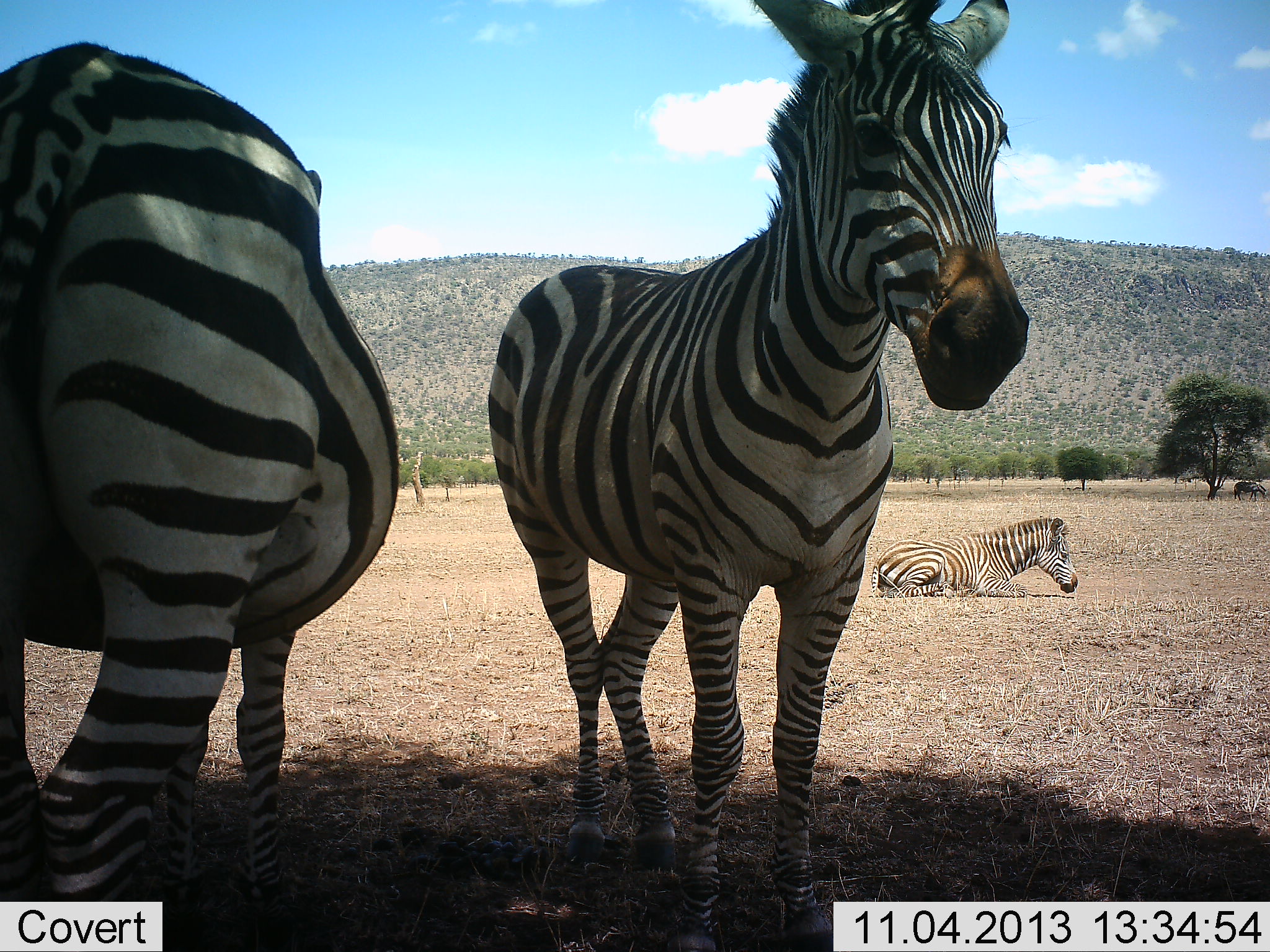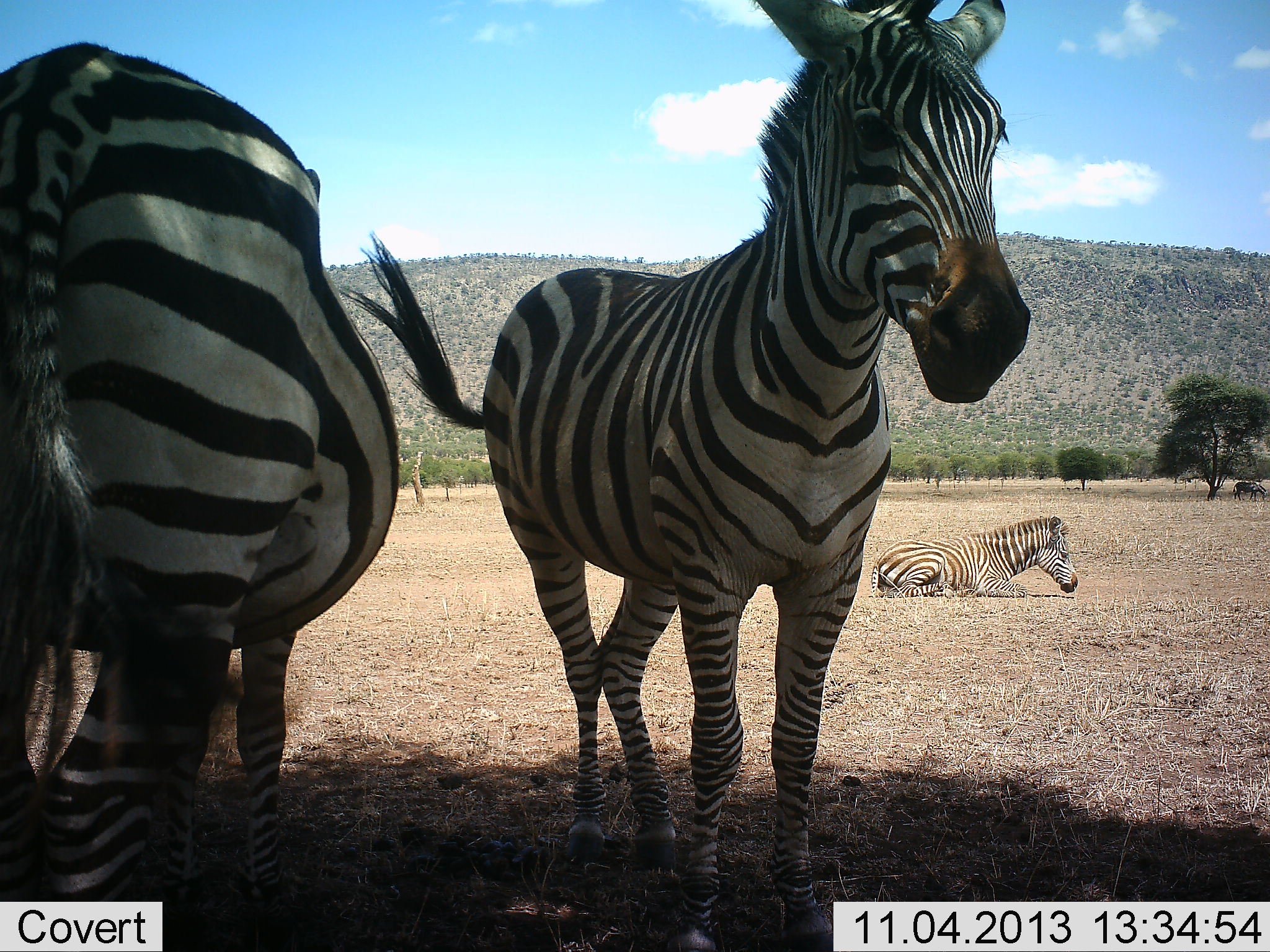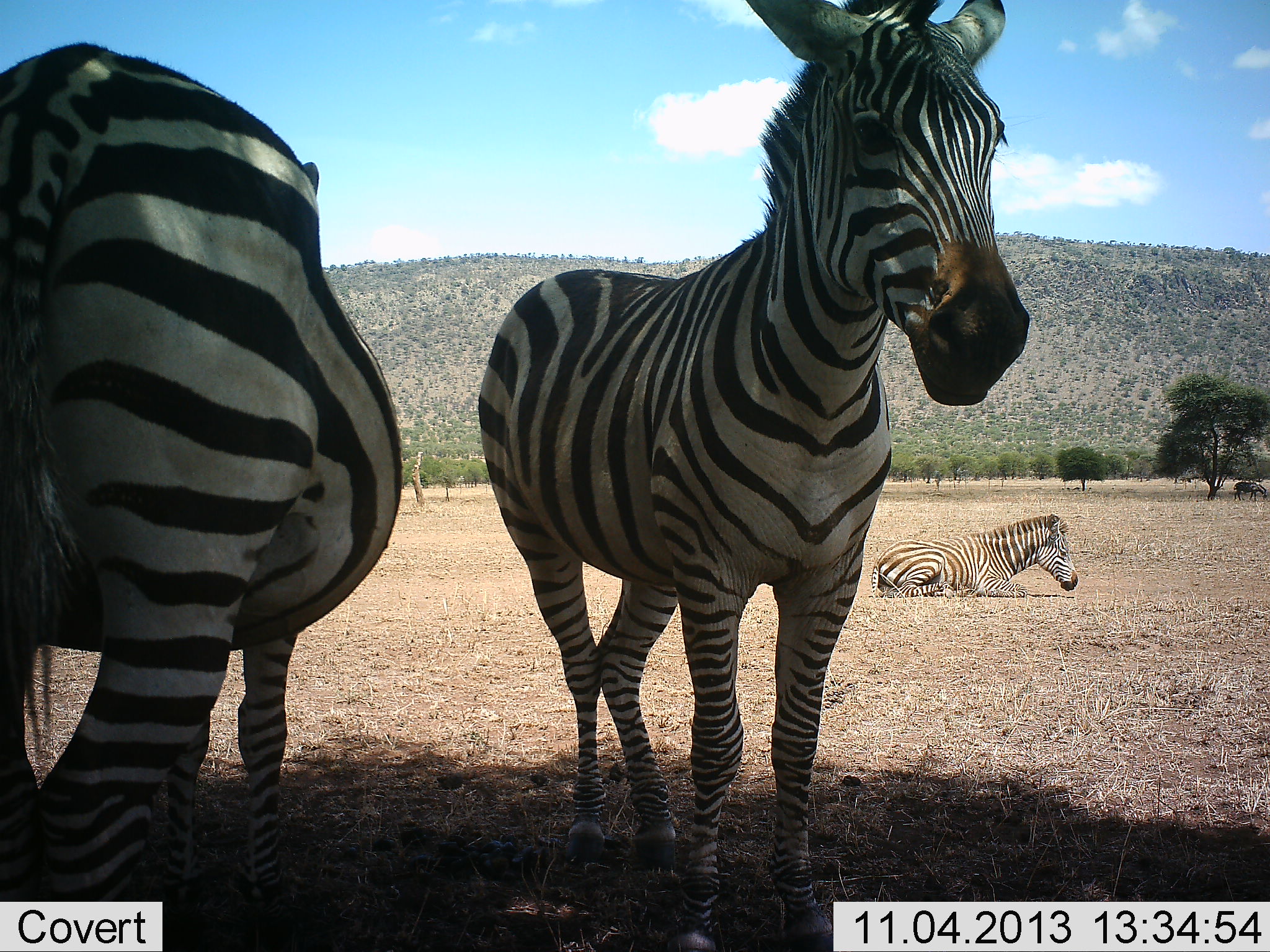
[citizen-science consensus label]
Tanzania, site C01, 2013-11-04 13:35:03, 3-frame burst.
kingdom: Animalia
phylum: Chordata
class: Mammalia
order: Perissodactyla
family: Equidae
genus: Equus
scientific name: Equus quagga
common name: plains zebra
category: zebra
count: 3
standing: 90%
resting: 100%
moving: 0%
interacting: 0%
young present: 10%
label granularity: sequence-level